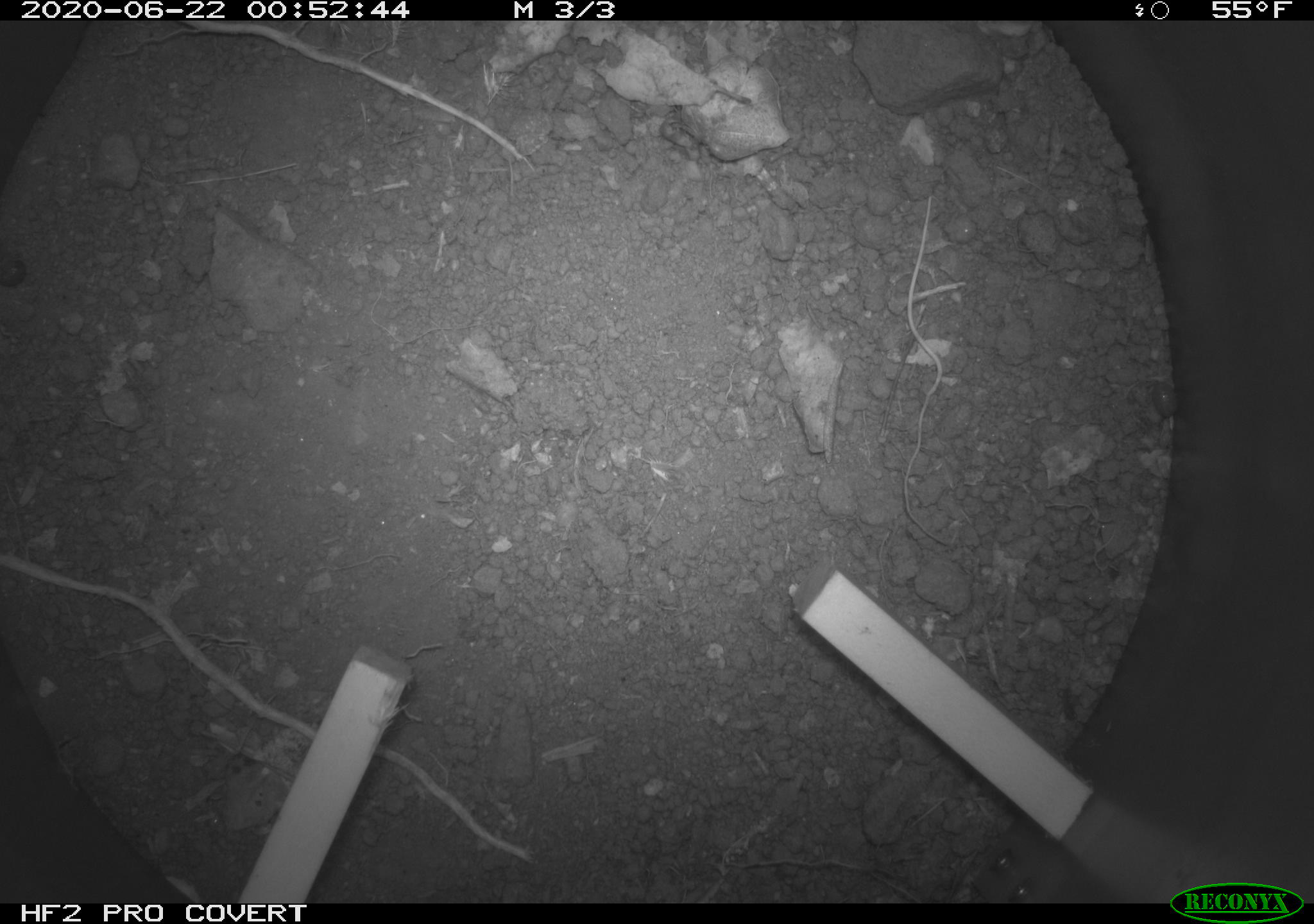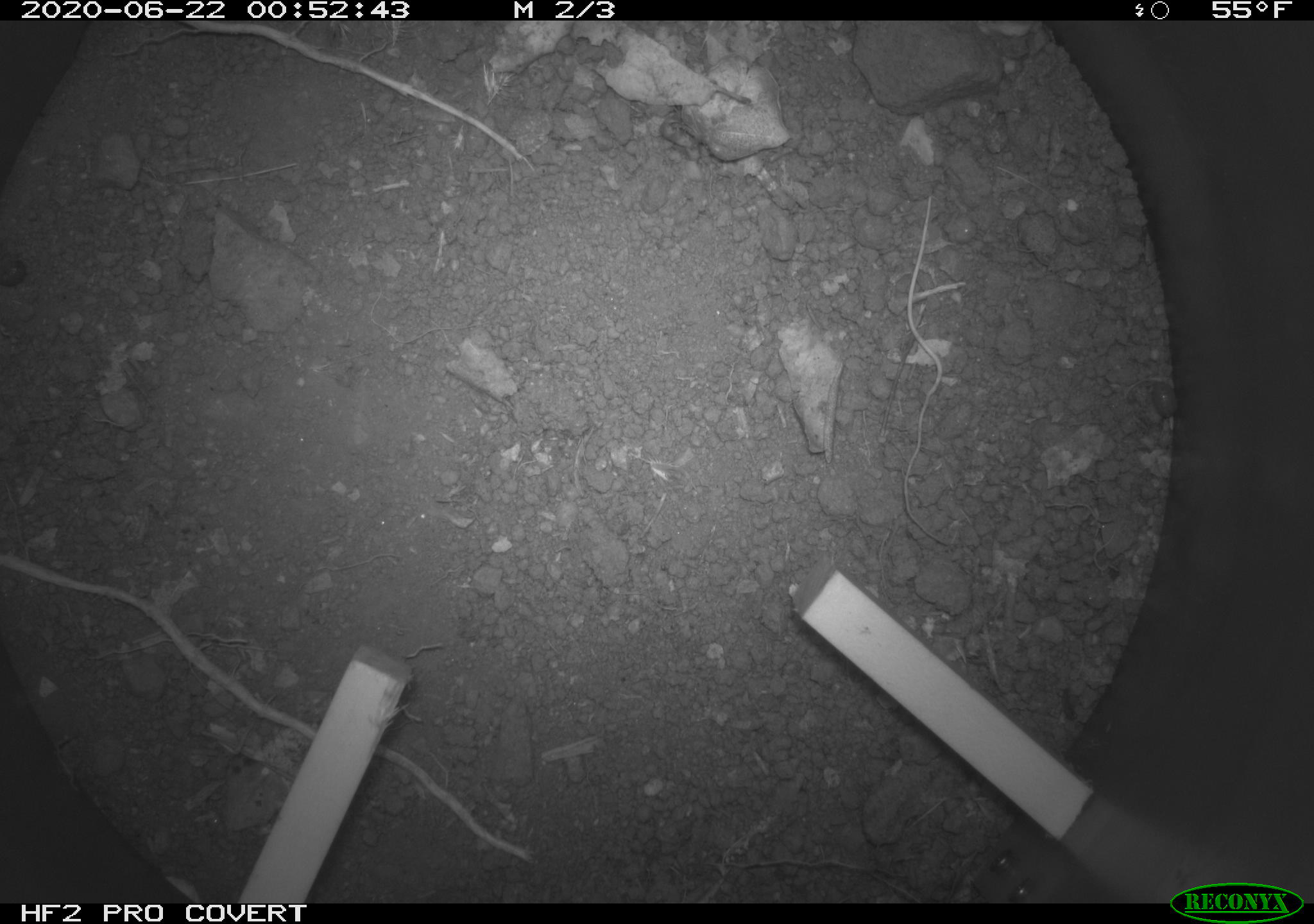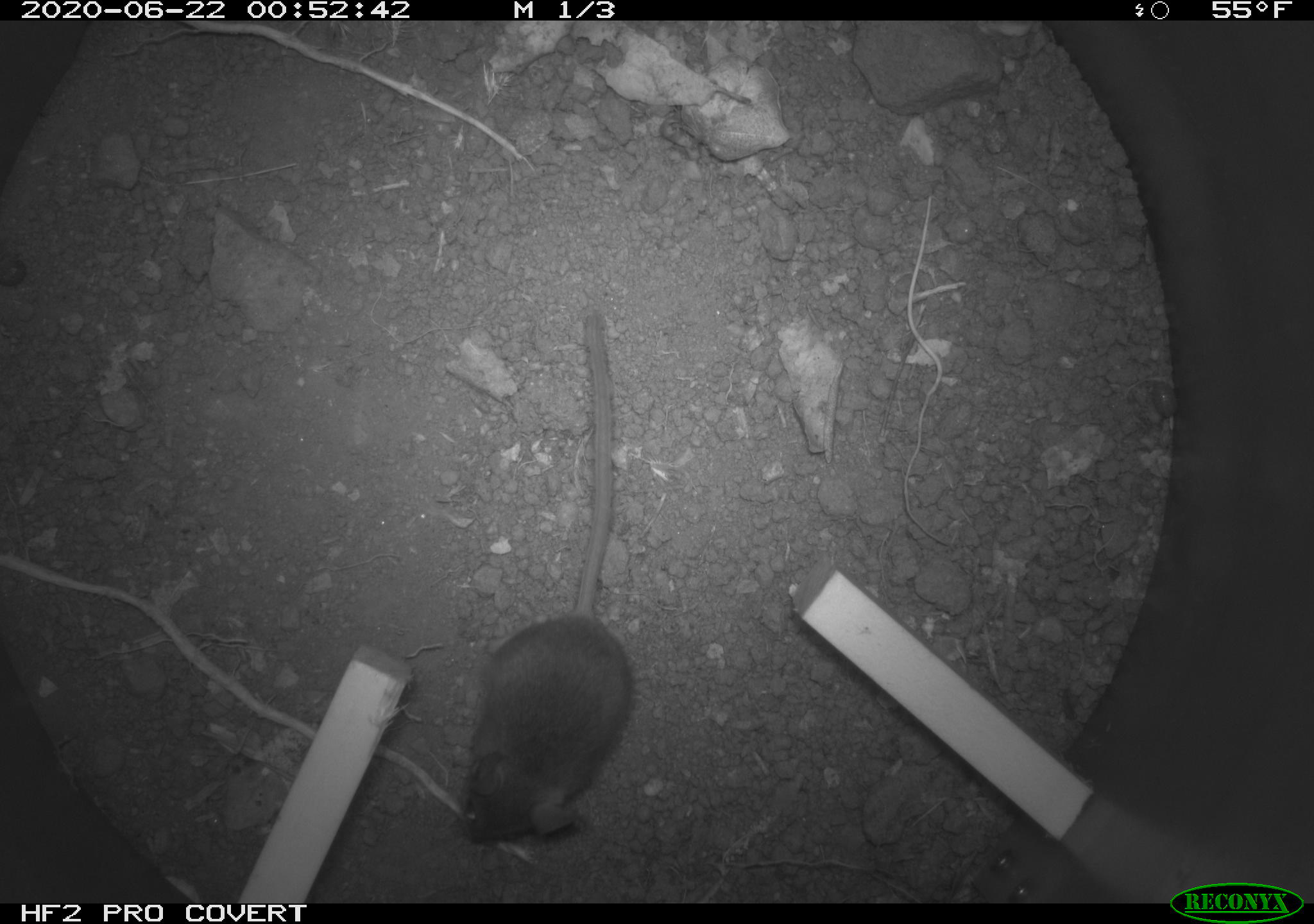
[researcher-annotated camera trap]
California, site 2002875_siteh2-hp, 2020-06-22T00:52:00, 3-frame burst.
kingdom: Animalia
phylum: Chordata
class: Mammalia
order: Rodentia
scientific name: Rodentia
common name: rodent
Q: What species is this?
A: Rodent (Rodentia).